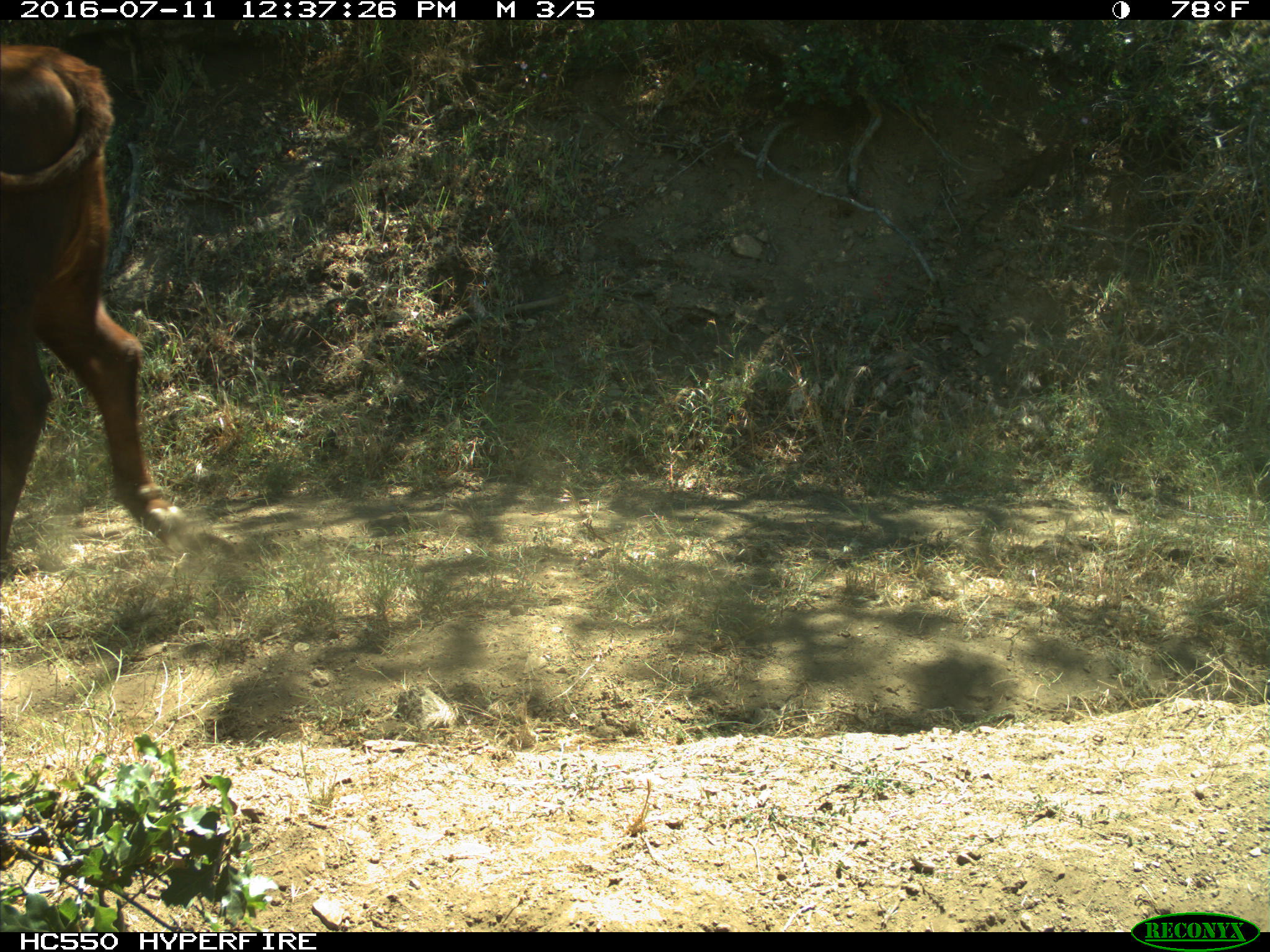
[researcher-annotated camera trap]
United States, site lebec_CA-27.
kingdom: Animalia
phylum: Chordata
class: Mammalia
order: Artiodactyla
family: Bovidae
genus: Bos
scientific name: Bos taurus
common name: domestic cow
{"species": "Bos taurus (domestic cow)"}